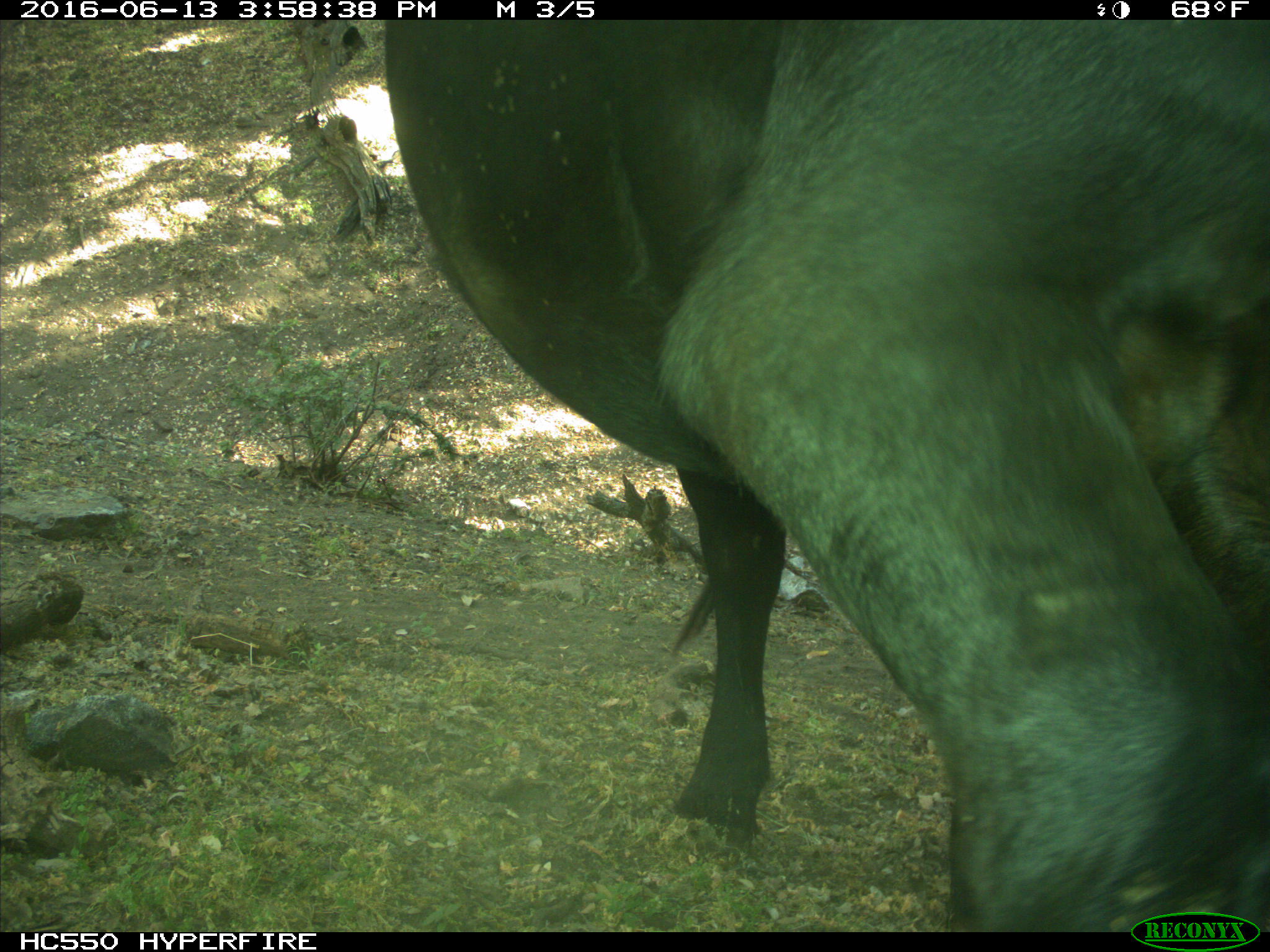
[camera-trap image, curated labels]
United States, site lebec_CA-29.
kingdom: Animalia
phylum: Chordata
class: Mammalia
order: Artiodactyla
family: Bovidae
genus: Bos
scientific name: Bos taurus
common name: domestic cow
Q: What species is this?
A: Bos taurus (domestic cow).